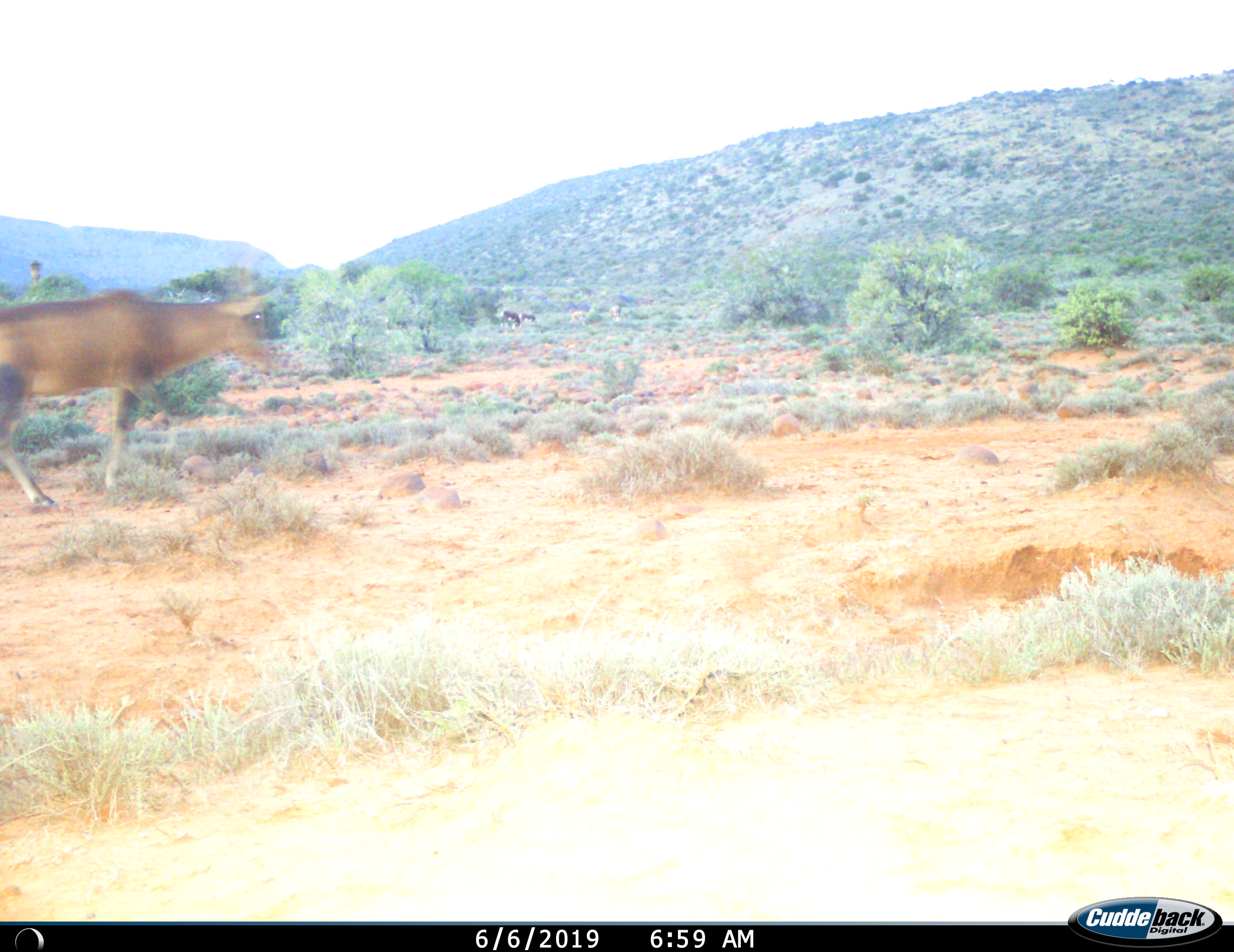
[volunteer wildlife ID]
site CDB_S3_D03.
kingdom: Animalia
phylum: Chordata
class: Mammalia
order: Artiodactyla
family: Bovidae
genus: Alcelaphus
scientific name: Alcelaphus buselaphus caama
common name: red hartebeest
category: hartebeestred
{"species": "hartebeestred (red hartebeest) (Alcelaphus buselaphus caama)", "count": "1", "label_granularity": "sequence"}